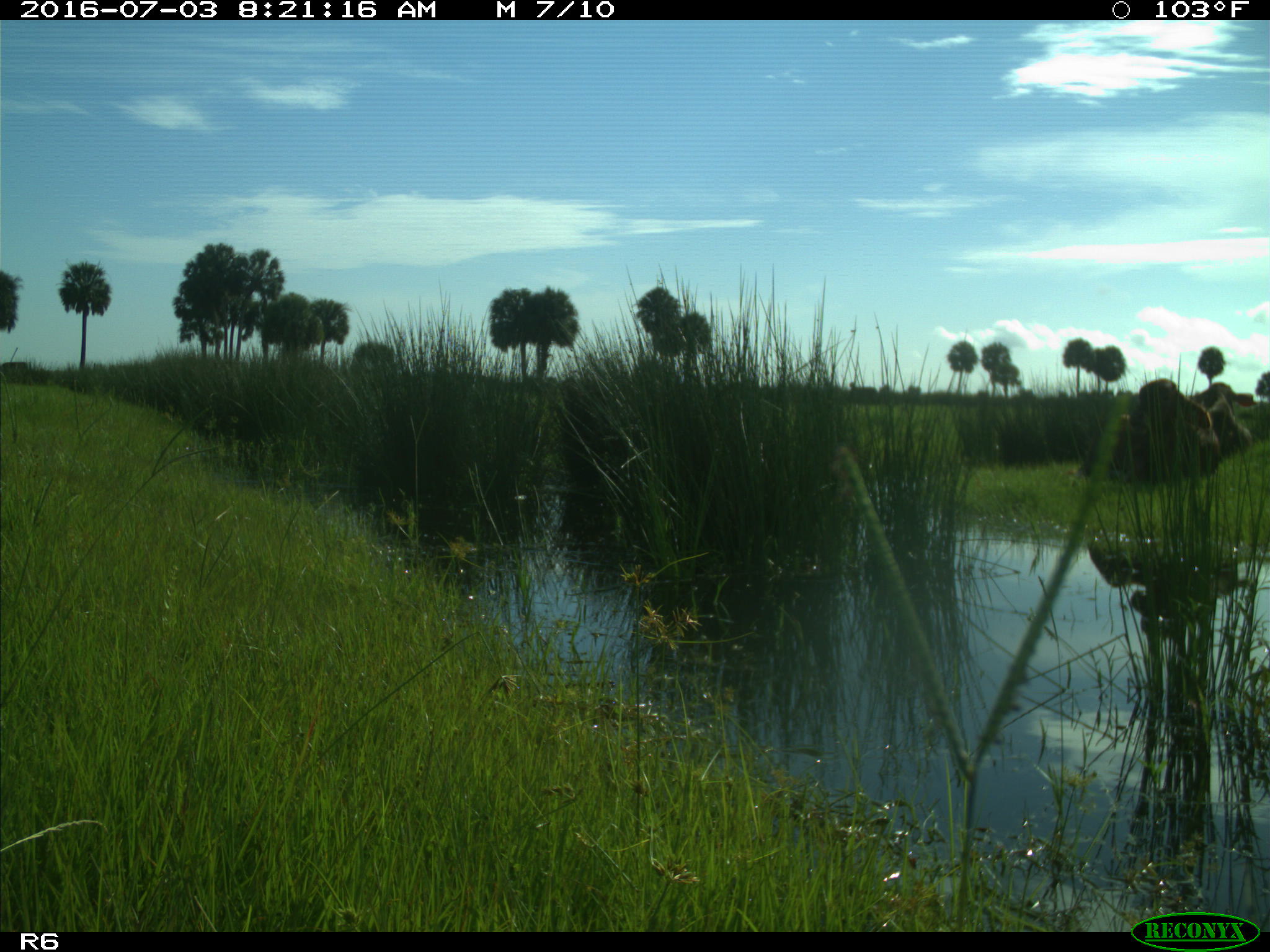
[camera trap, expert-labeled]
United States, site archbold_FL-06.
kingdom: Animalia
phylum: Chordata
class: Mammalia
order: Artiodactyla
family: Bovidae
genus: Bos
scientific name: Bos taurus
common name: domestic cow